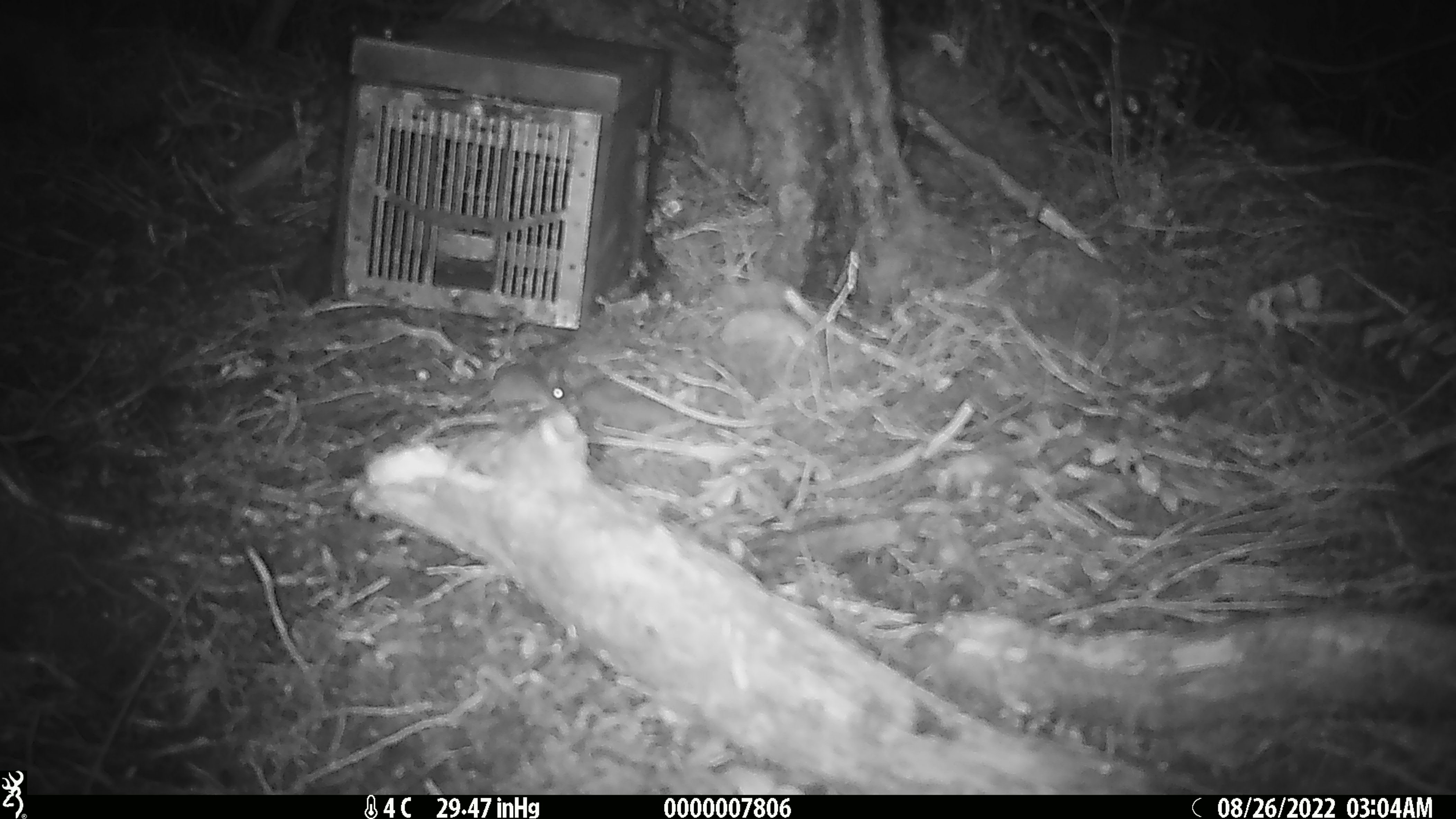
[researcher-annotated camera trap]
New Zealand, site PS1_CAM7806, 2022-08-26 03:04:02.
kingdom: Animalia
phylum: Chordata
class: Mammalia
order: Rodentia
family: Muridae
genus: Mus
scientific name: Mus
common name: mouse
Mouse (Mus).